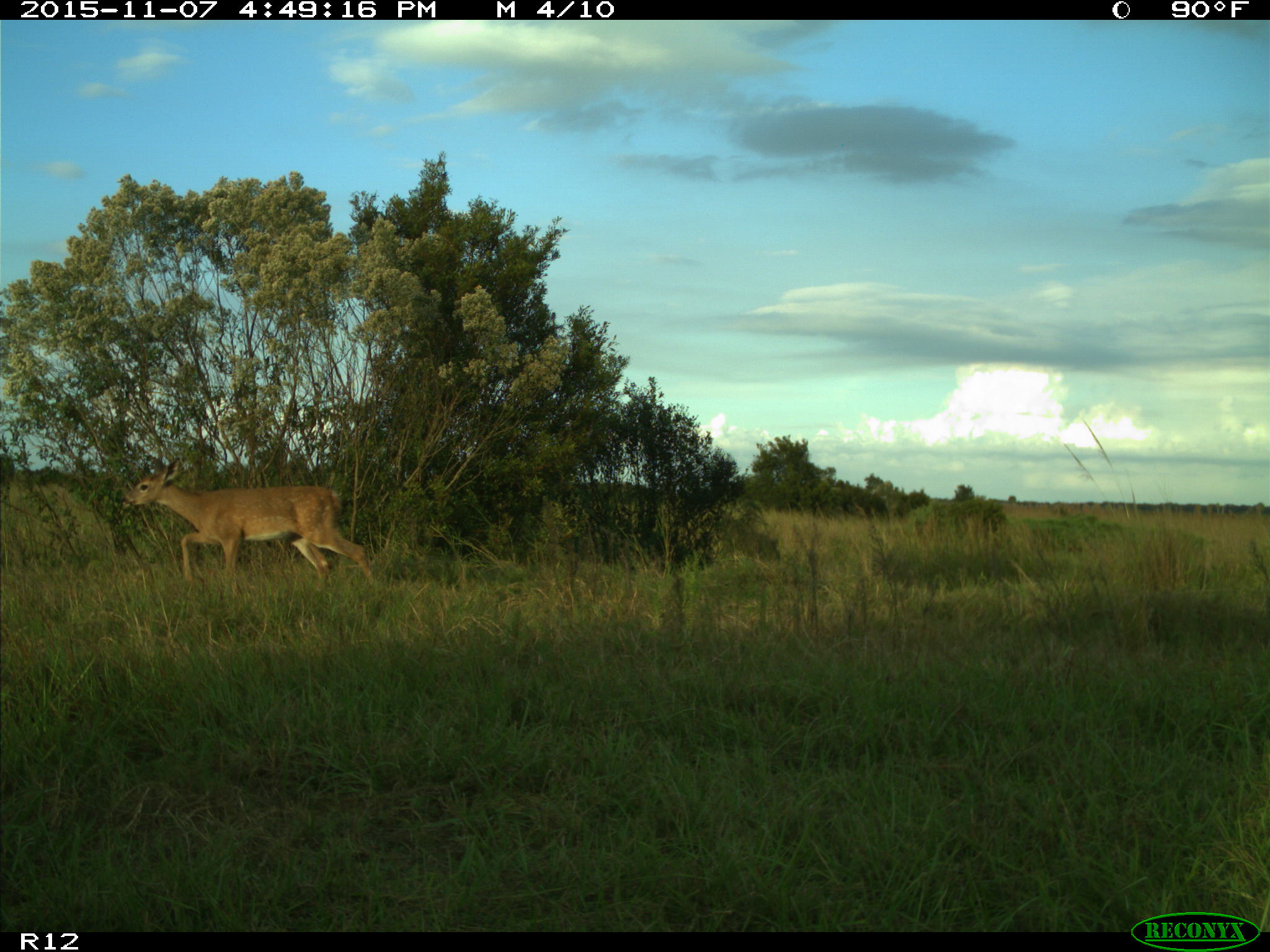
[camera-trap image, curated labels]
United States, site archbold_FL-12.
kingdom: Animalia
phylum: Chordata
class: Mammalia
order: Artiodactyla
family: Cervidae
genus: Odocoileus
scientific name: Odocoileus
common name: deer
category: unidentified deer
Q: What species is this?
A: Unidentified deer (deer) (Odocoileus).